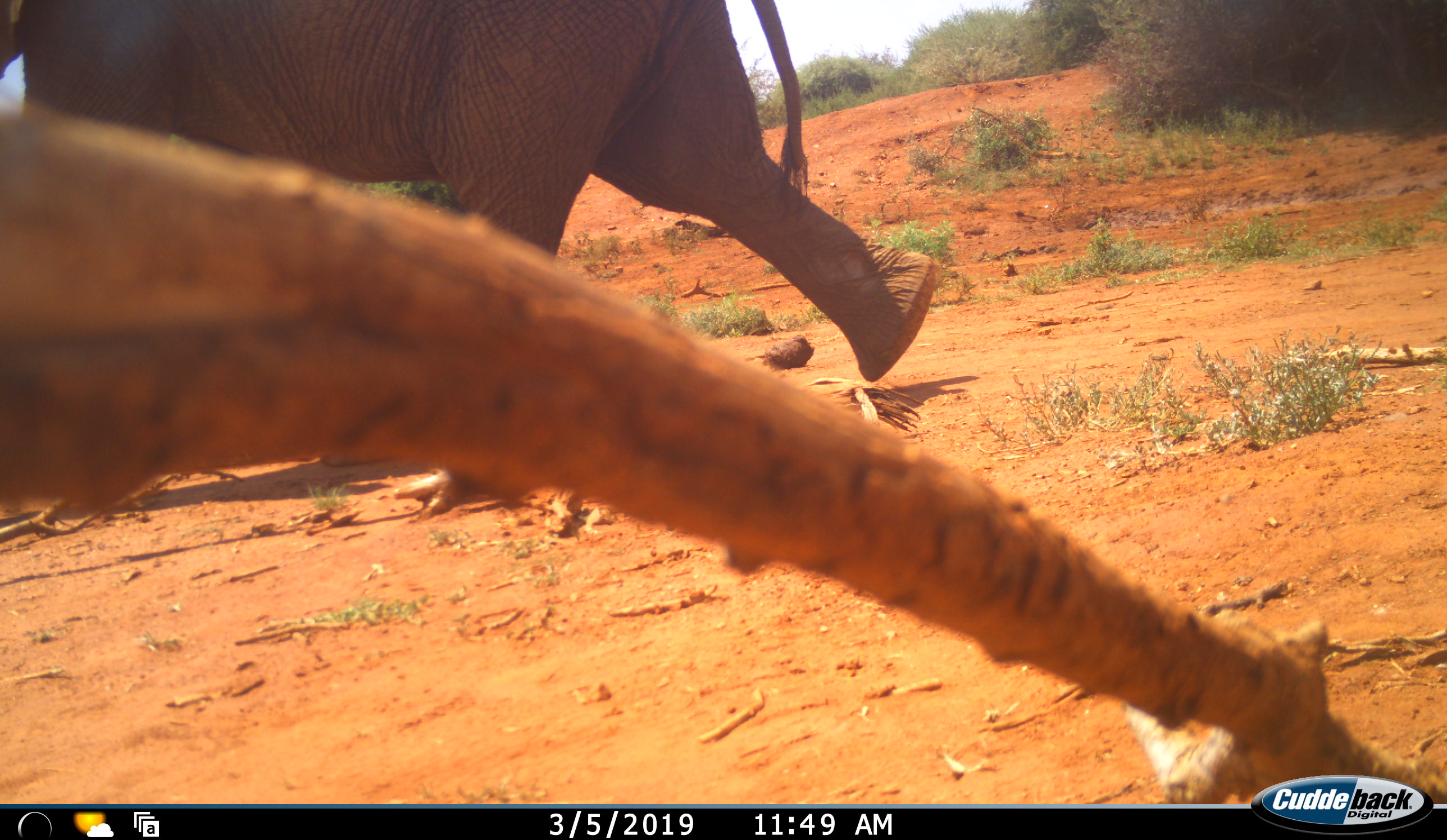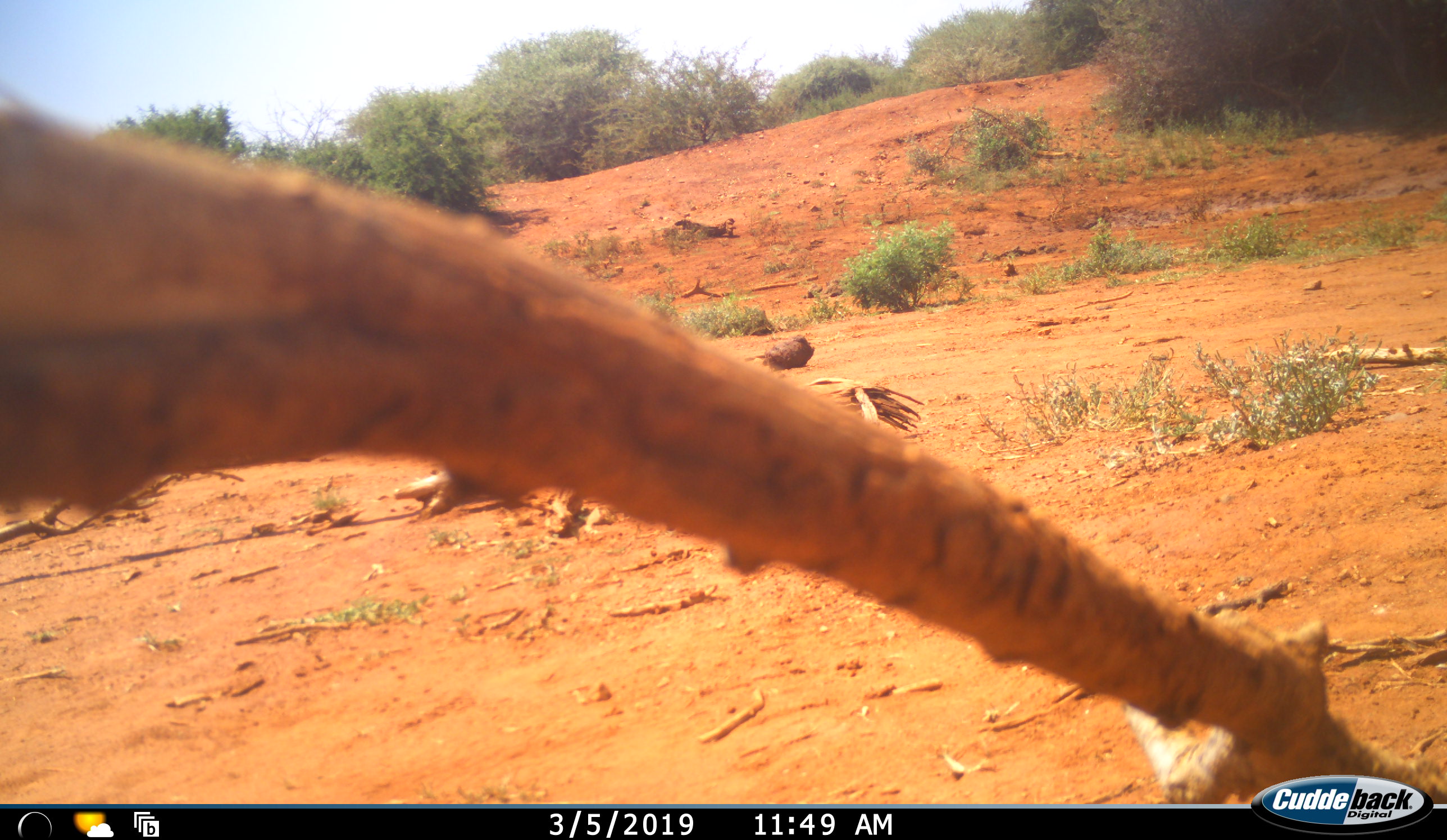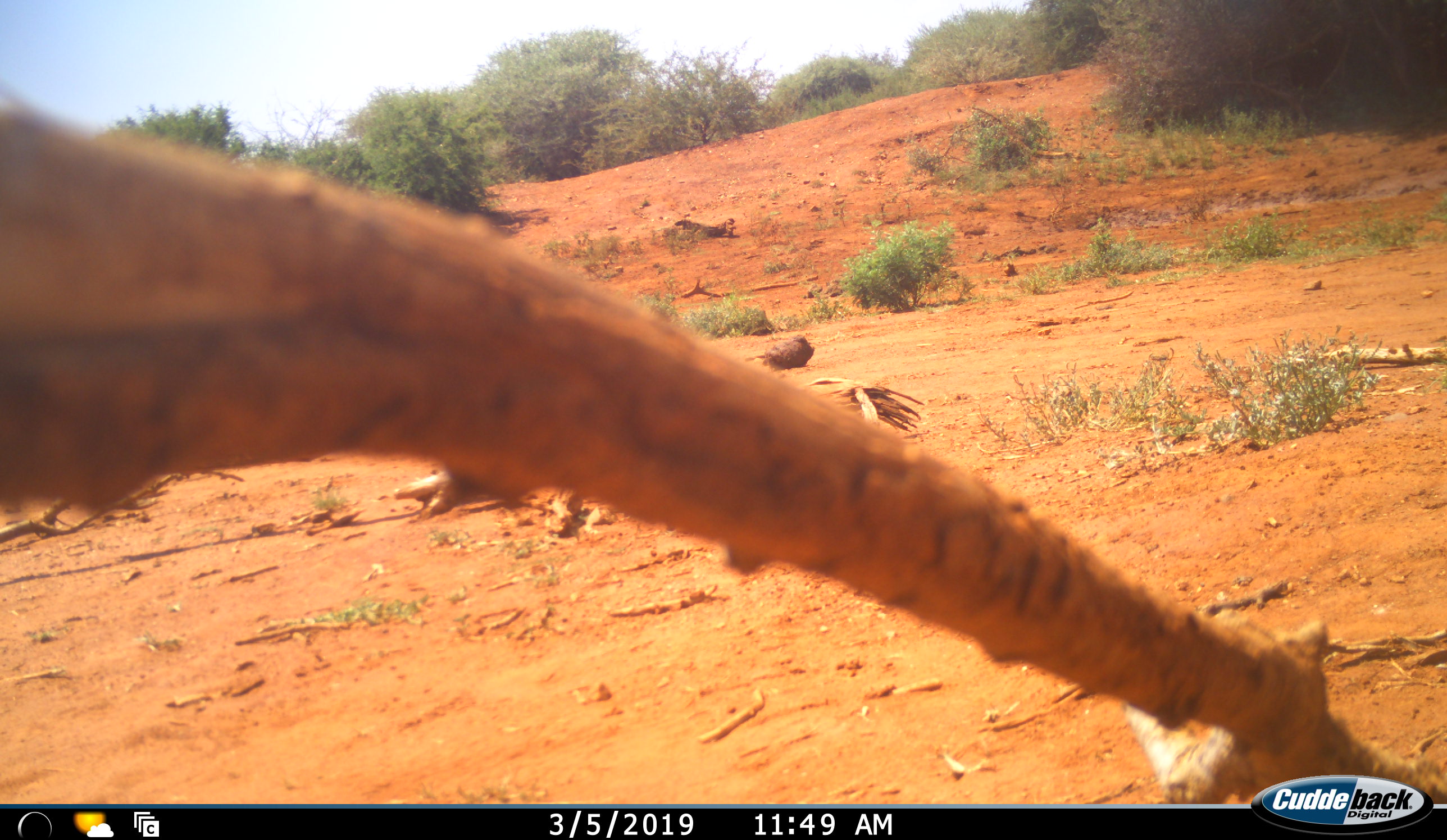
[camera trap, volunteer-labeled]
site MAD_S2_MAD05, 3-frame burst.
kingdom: Animalia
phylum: Chordata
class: Mammalia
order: Proboscidea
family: Elephantidae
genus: Loxodonta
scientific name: Loxodonta africana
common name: african bush elephant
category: elephant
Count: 1.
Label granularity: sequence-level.